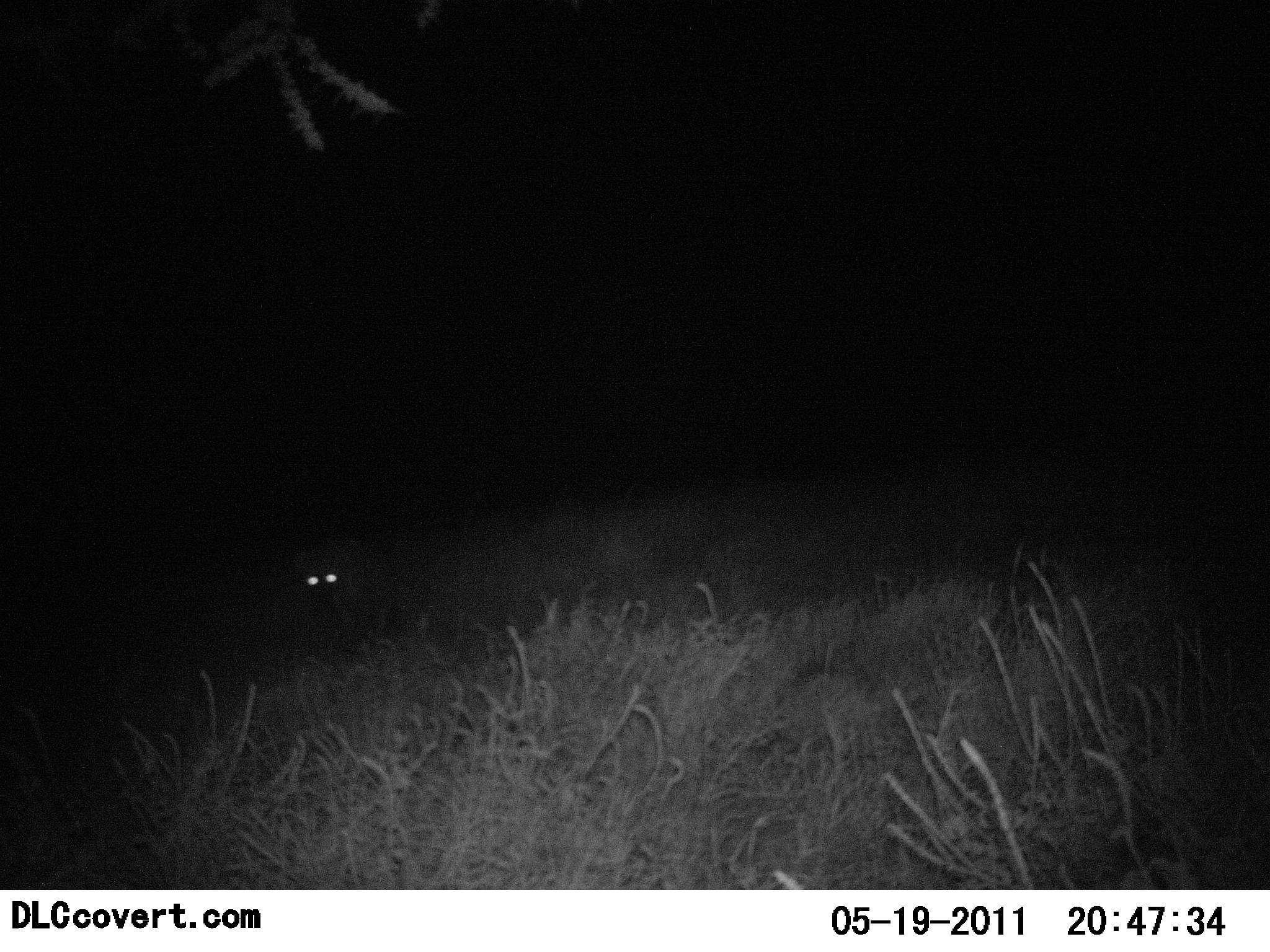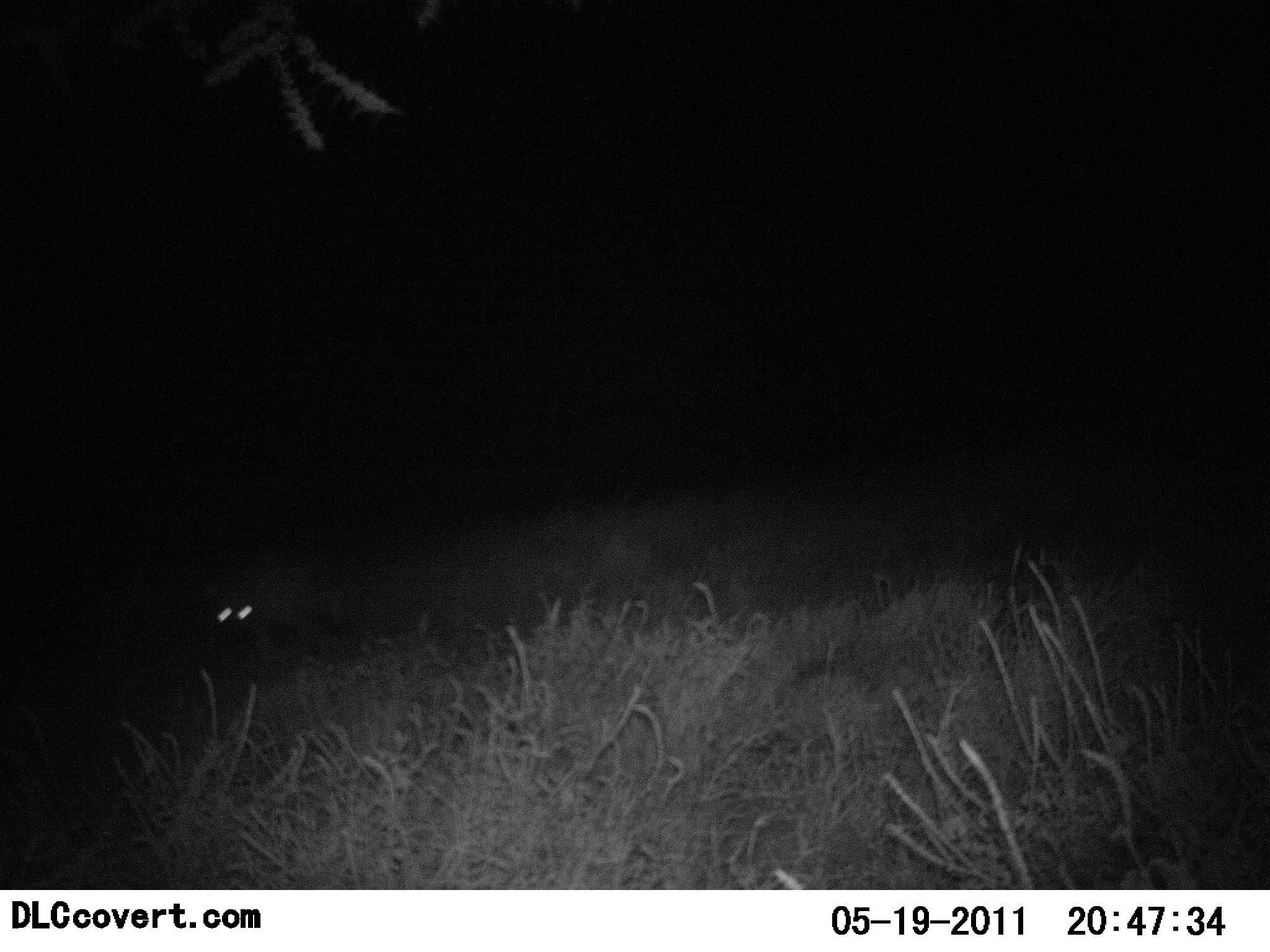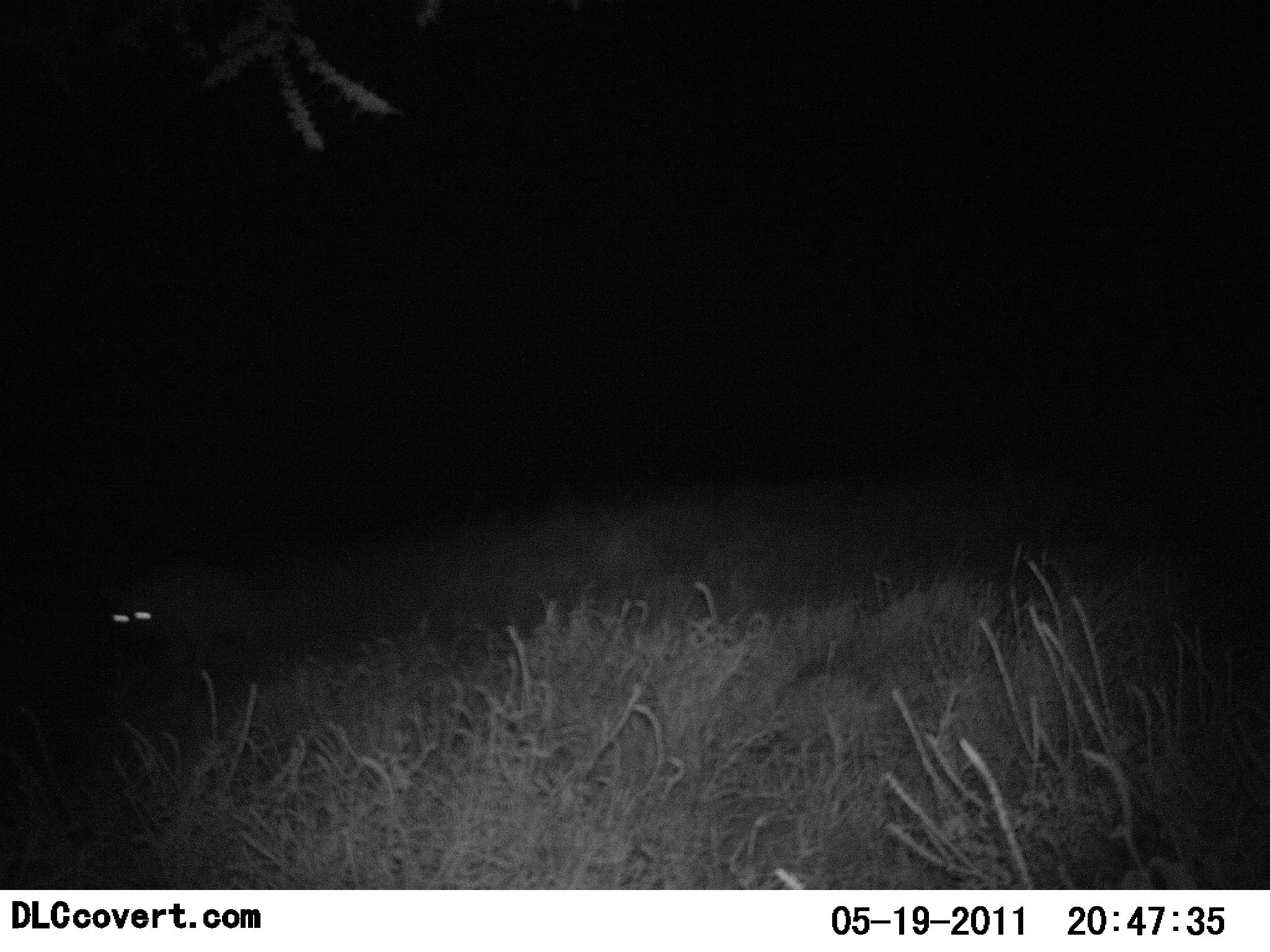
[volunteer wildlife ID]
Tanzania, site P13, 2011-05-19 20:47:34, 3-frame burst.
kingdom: Animalia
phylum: Chordata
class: Mammalia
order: Carnivora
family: Hyaenidae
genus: Crocuta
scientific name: Crocuta crocuta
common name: spotted hyena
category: hyenaspotted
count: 1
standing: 17%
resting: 0%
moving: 83%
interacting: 0%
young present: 0%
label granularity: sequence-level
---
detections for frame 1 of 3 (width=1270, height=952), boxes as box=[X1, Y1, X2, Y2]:
animal: box=[280, 531, 403, 650]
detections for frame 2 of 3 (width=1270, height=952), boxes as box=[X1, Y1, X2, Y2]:
animal: box=[206, 565, 355, 692]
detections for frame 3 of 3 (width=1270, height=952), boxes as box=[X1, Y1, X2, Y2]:
animal: box=[87, 554, 266, 688]